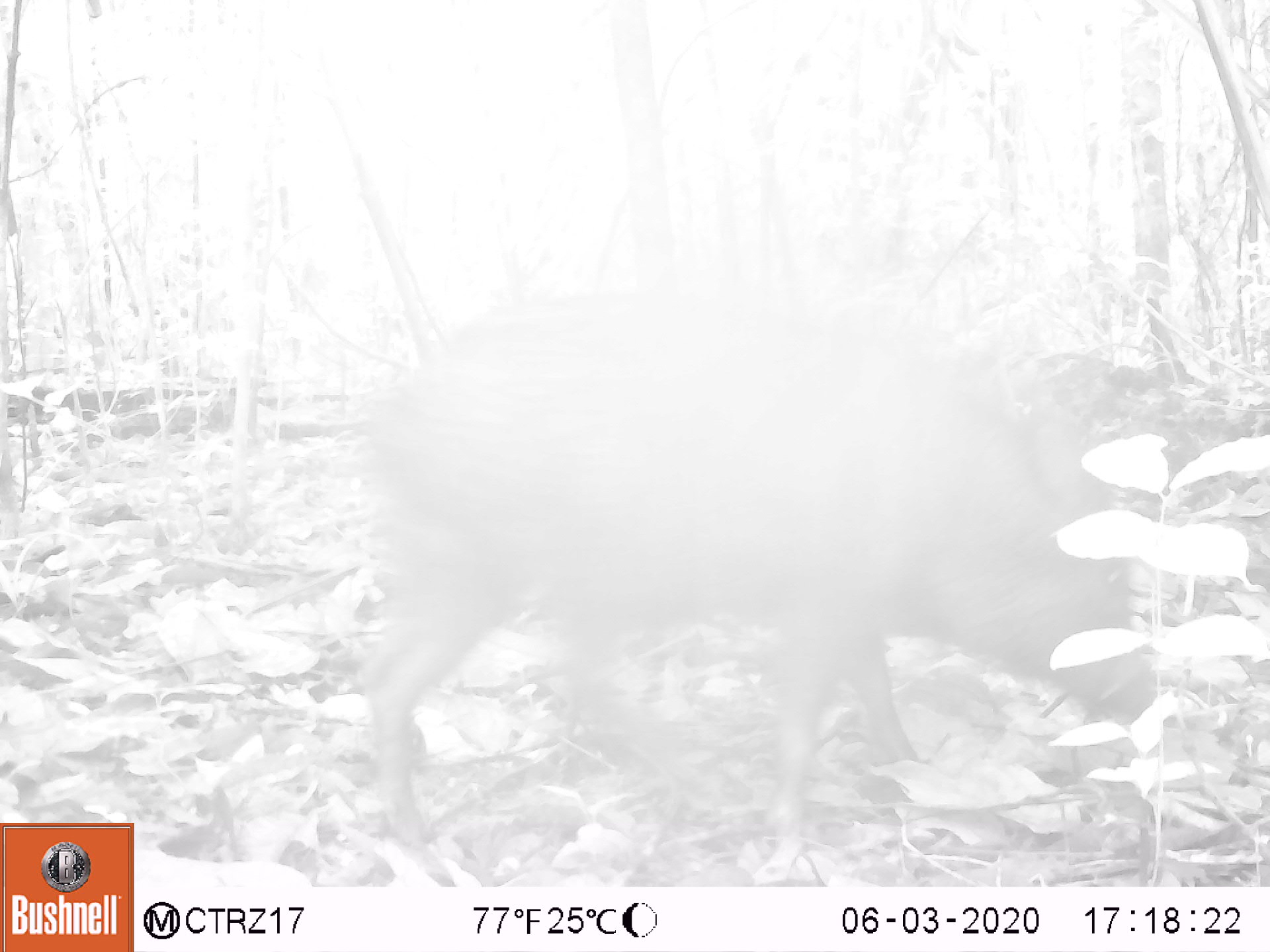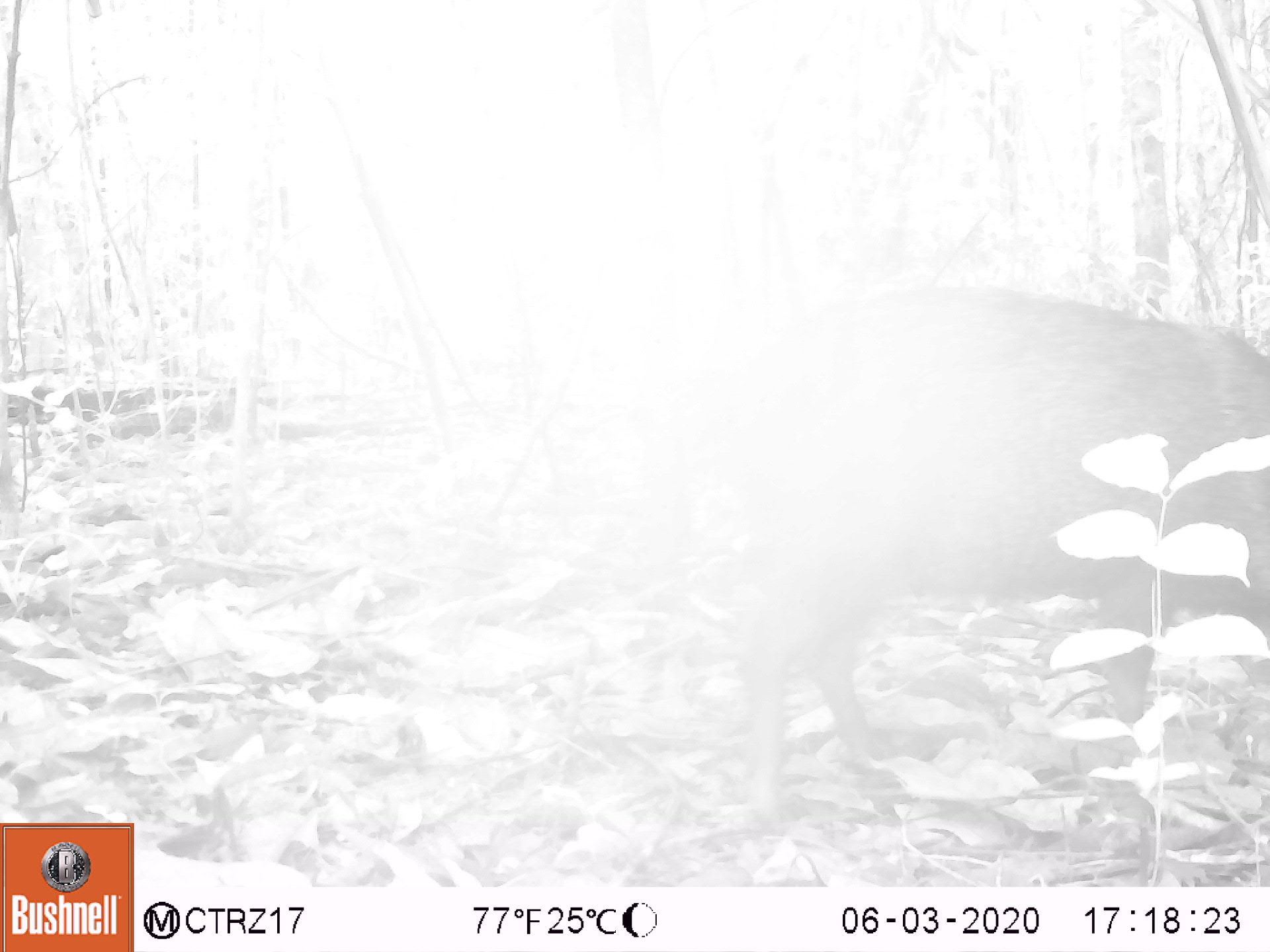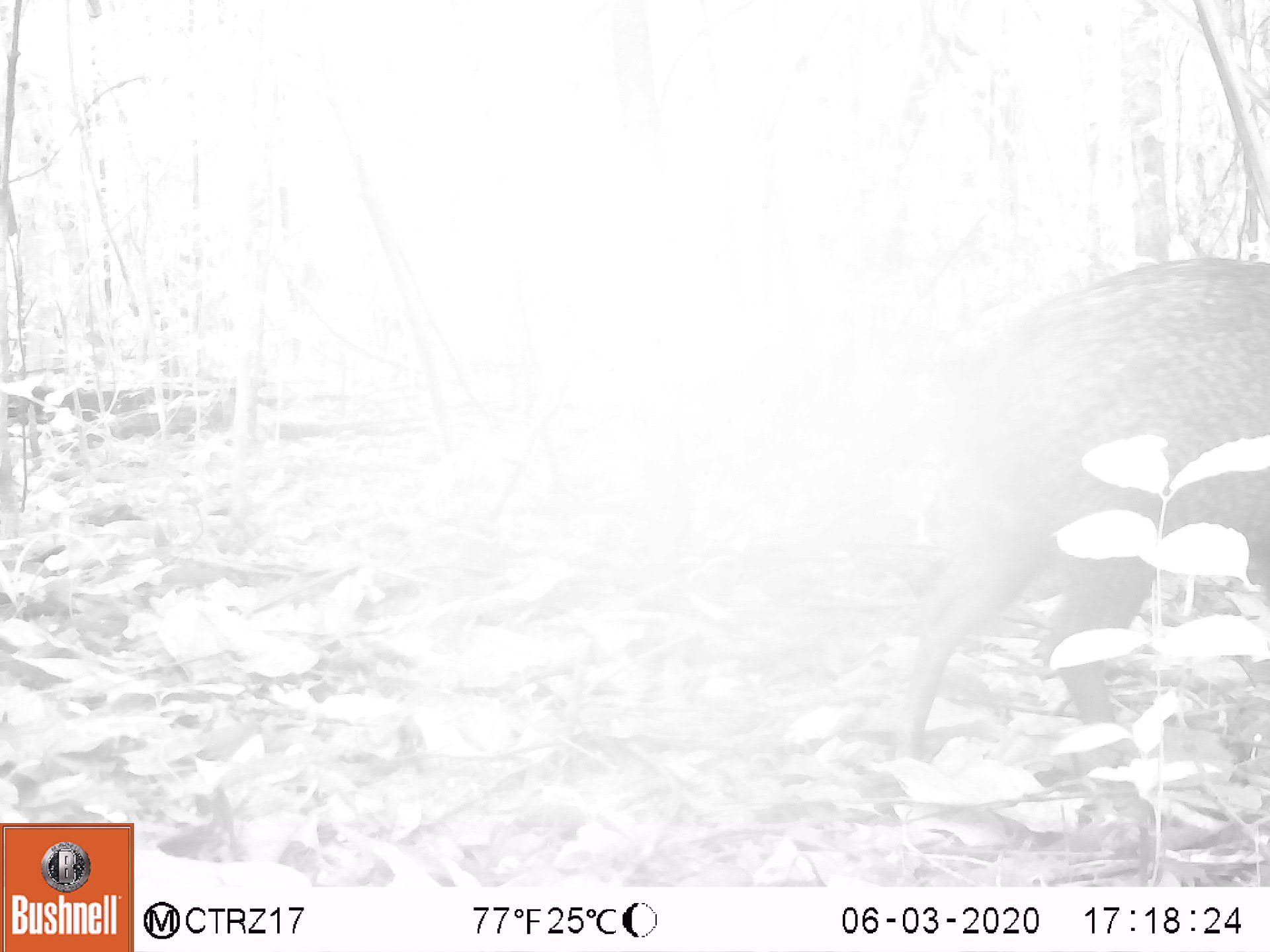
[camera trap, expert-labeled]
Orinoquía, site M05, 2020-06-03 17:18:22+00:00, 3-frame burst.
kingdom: Animalia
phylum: Chordata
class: Mammalia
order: Artiodactyla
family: Tayassuidae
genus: Pecari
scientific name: Pecari tajacu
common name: collared peccary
Collared peccary (Pecari tajacu).